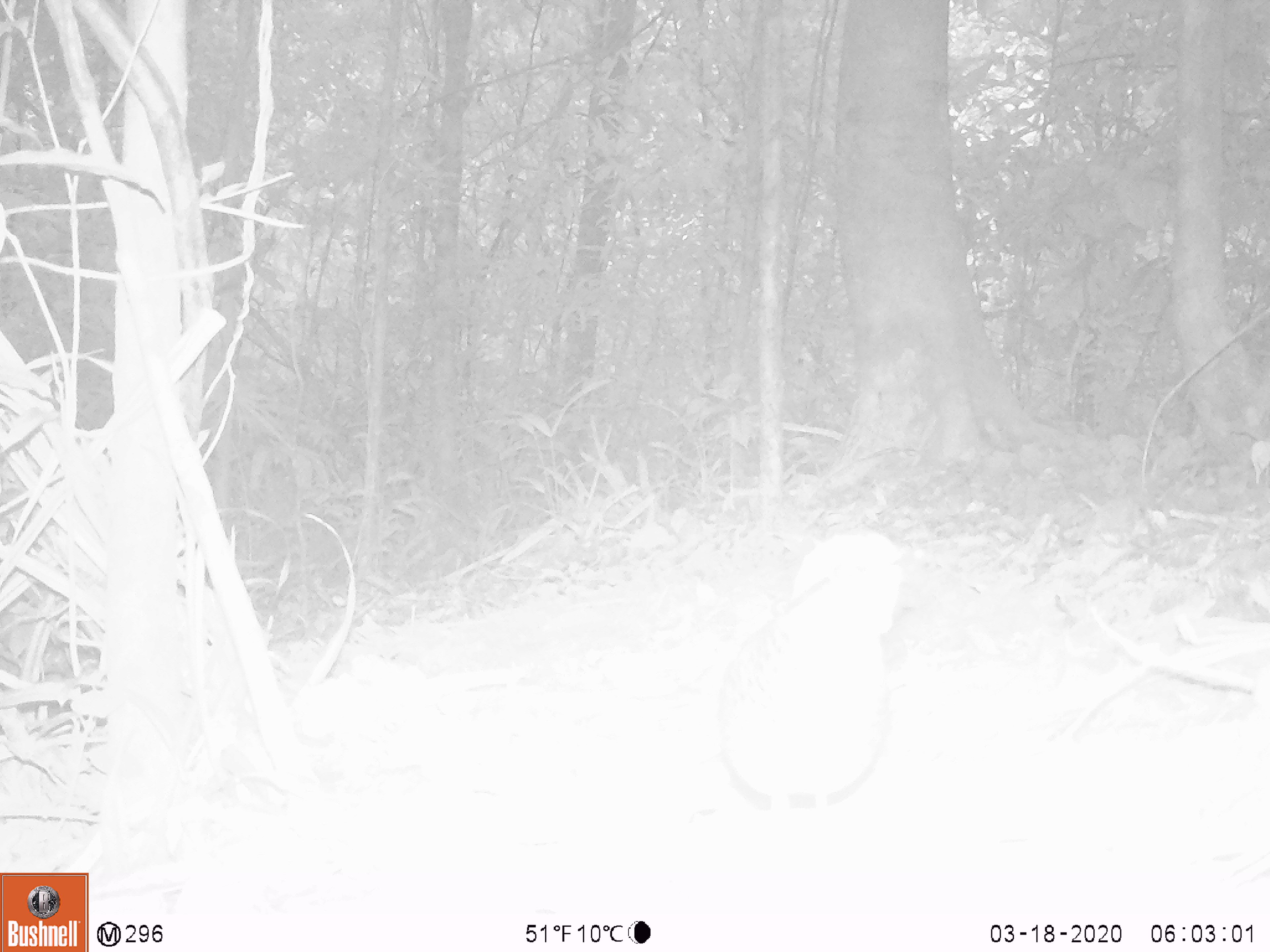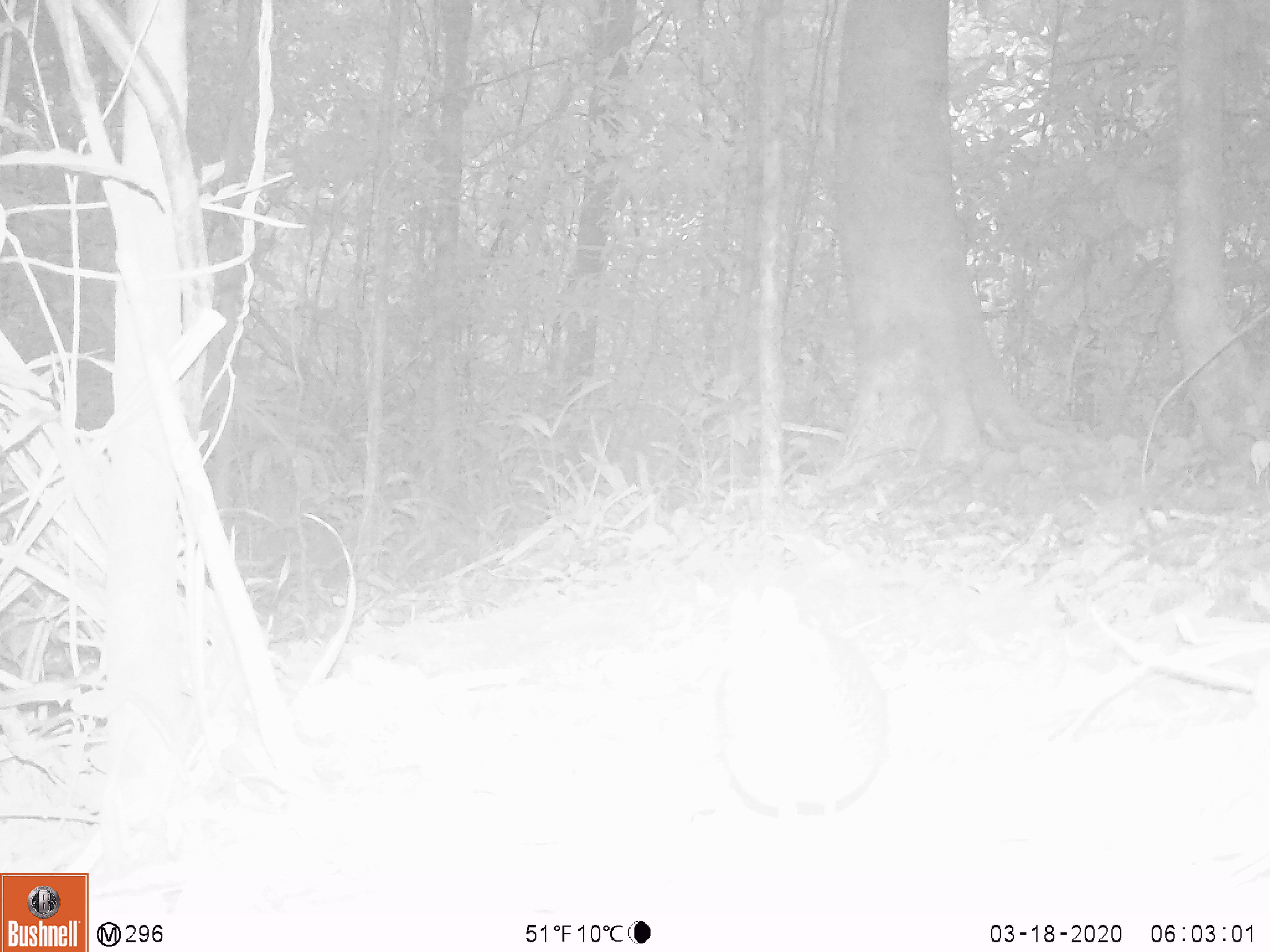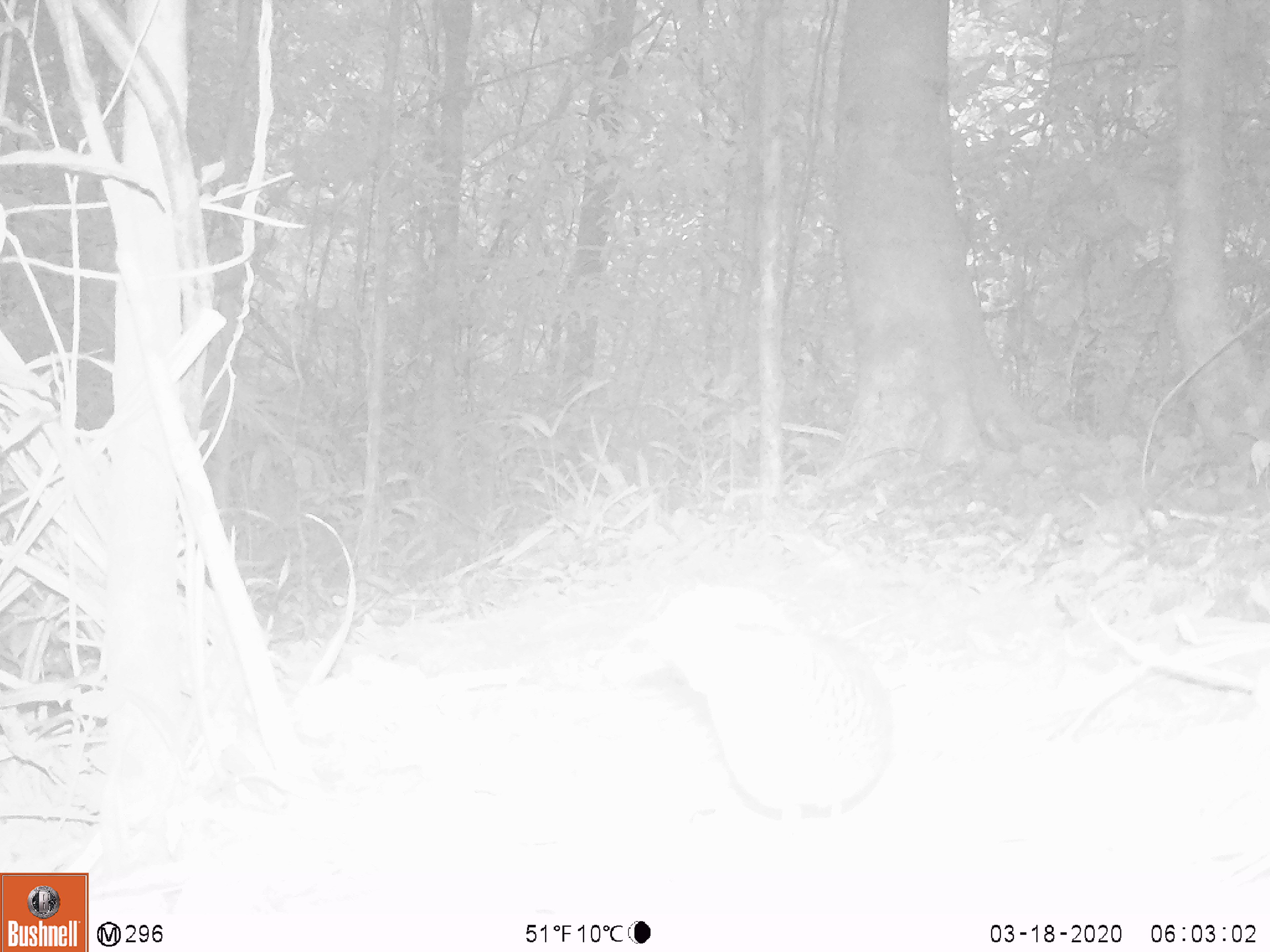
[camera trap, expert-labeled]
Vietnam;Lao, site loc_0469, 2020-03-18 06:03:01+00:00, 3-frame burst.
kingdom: Animalia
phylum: Chordata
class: Aves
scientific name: Aves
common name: bird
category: unidentified bird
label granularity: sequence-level